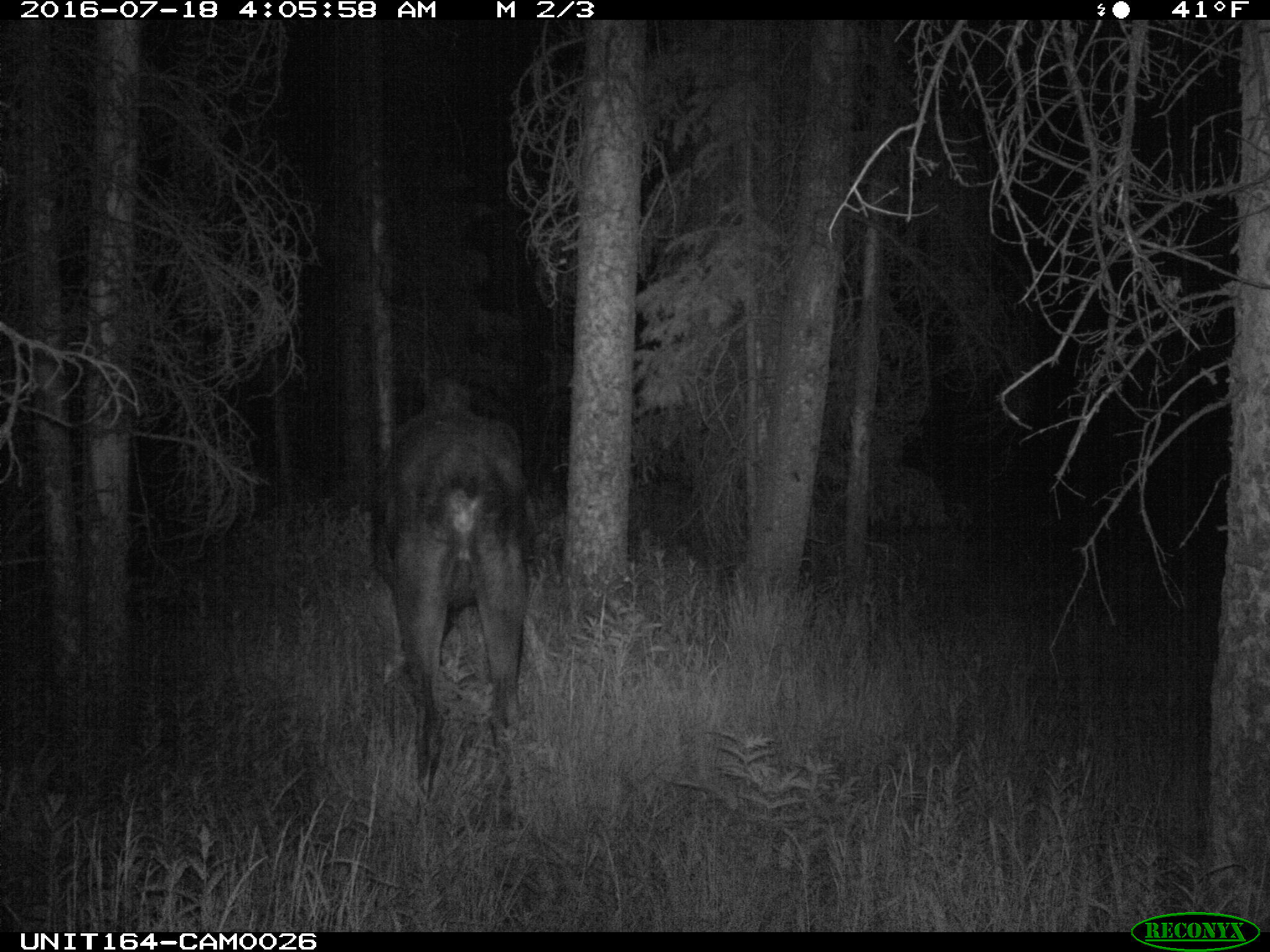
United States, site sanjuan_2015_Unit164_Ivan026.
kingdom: Animalia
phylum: Chordata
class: Mammalia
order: Artiodactyla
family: Cervidae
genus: Alces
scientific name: Alces alces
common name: moose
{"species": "Alces alces (moose)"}